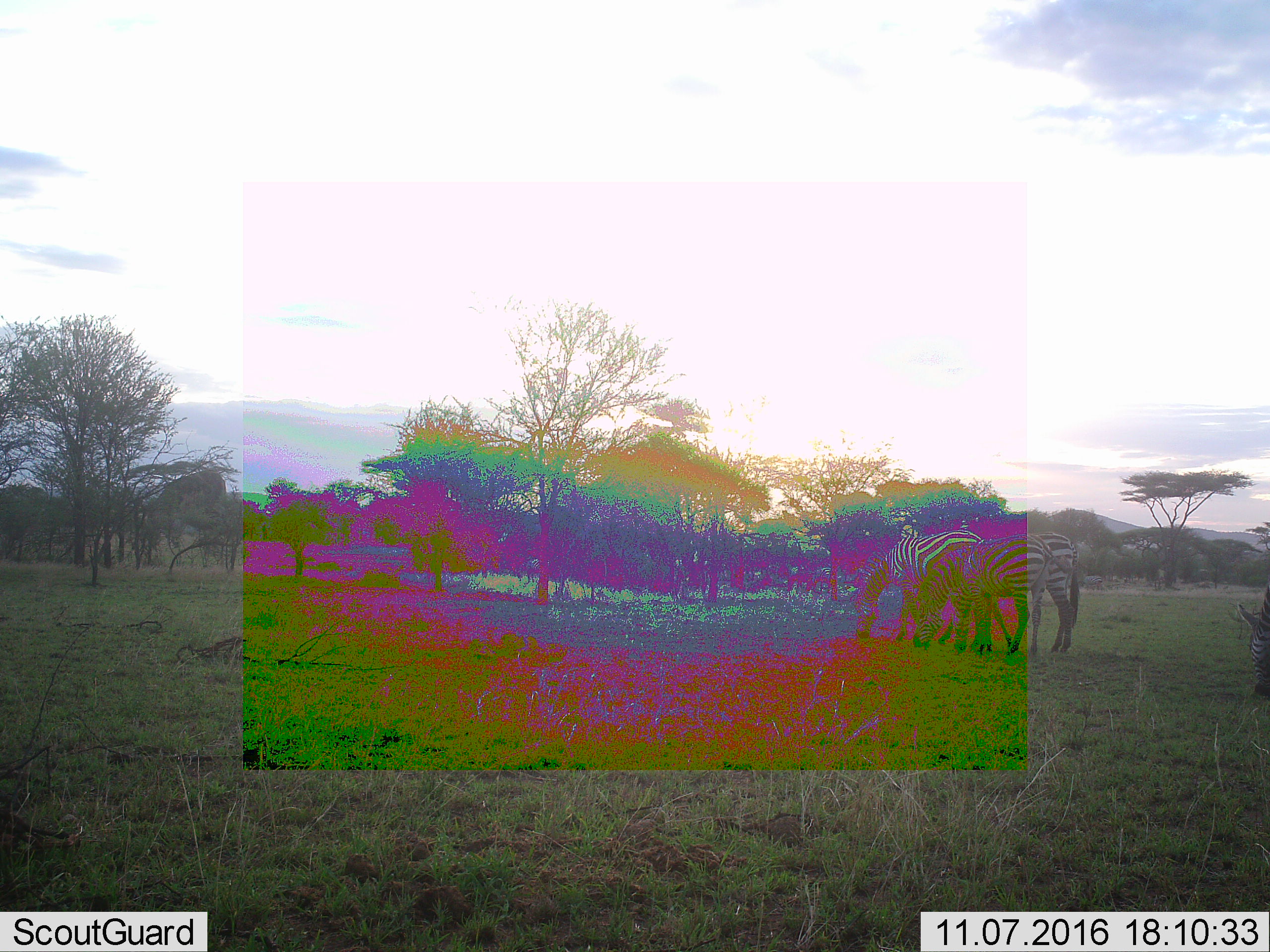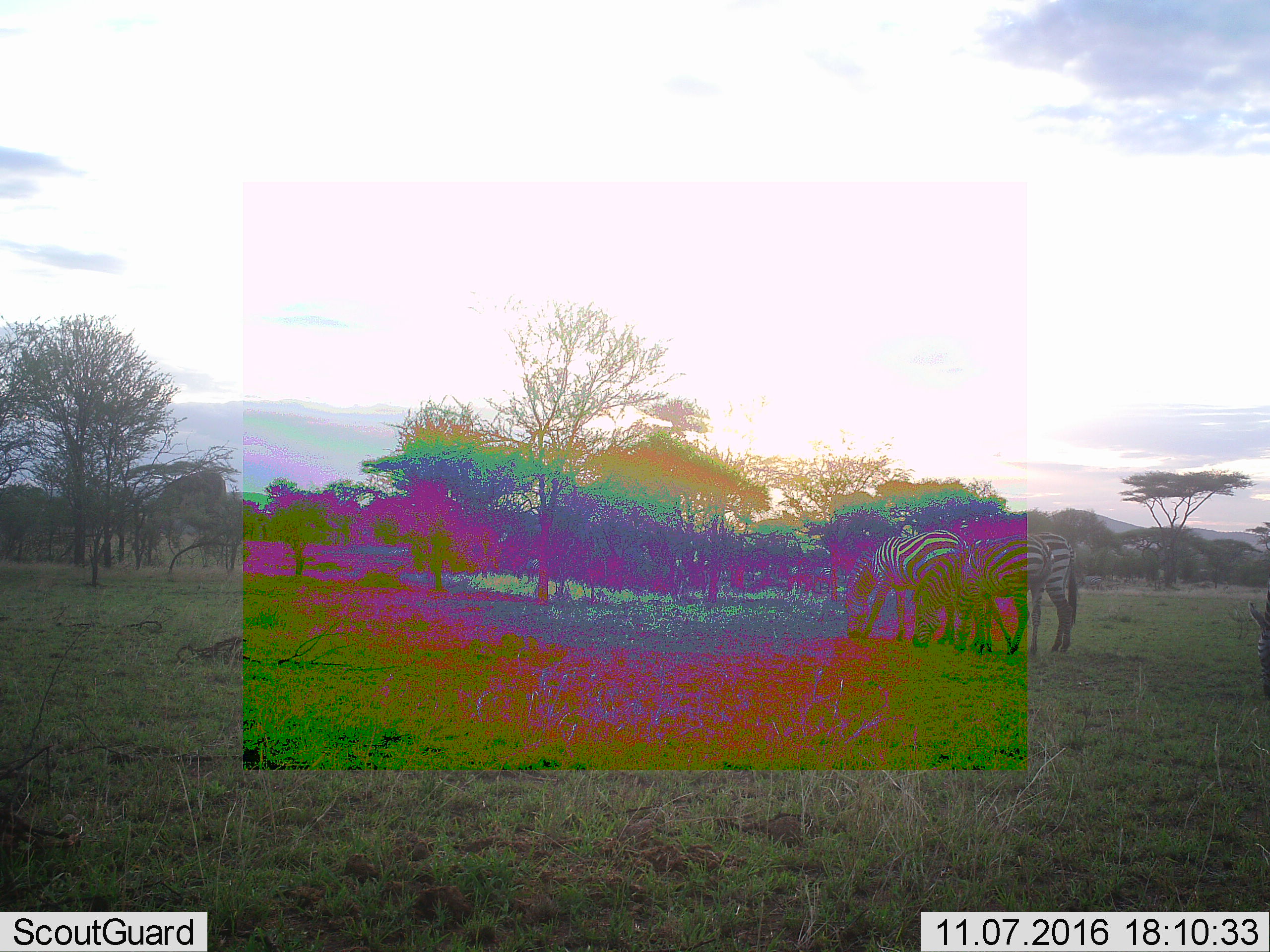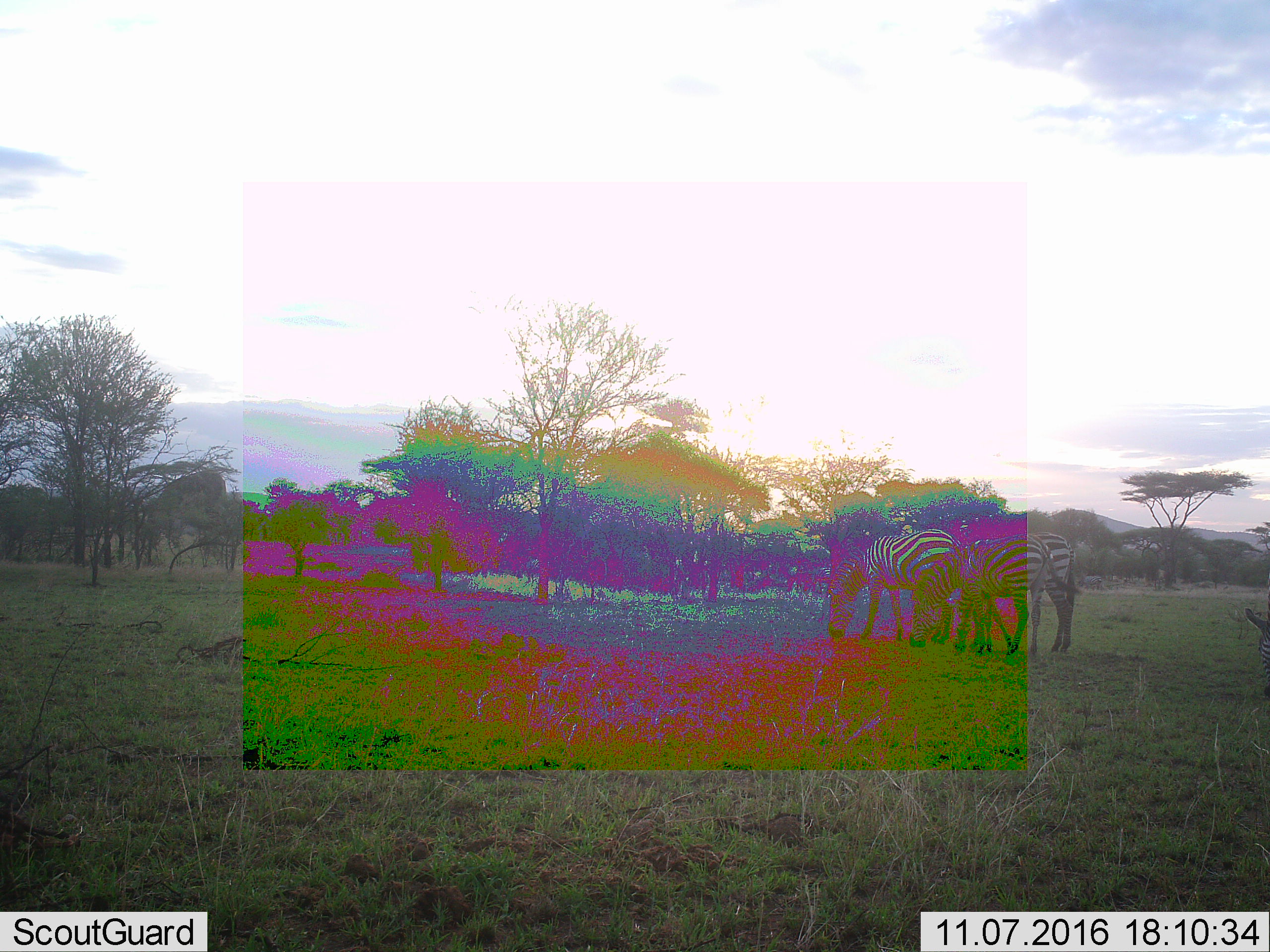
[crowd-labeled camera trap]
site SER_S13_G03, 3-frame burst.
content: unidentified animal